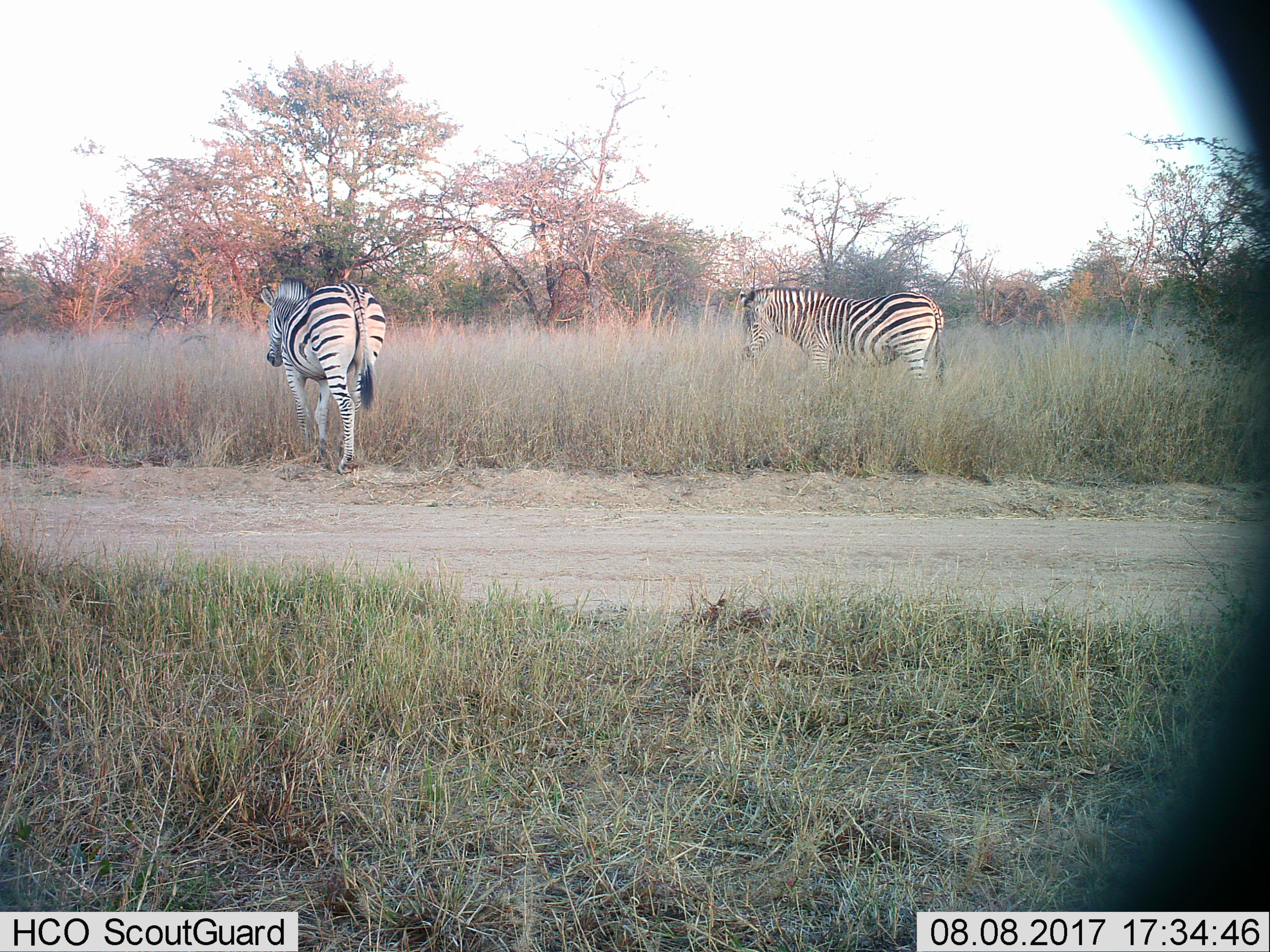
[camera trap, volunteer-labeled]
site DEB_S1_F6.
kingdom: Animalia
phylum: Chordata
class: Mammalia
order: Perissodactyla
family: Equidae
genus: Equus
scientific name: Equus quagga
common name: plains zebra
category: zebraplains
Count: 2.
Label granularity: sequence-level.